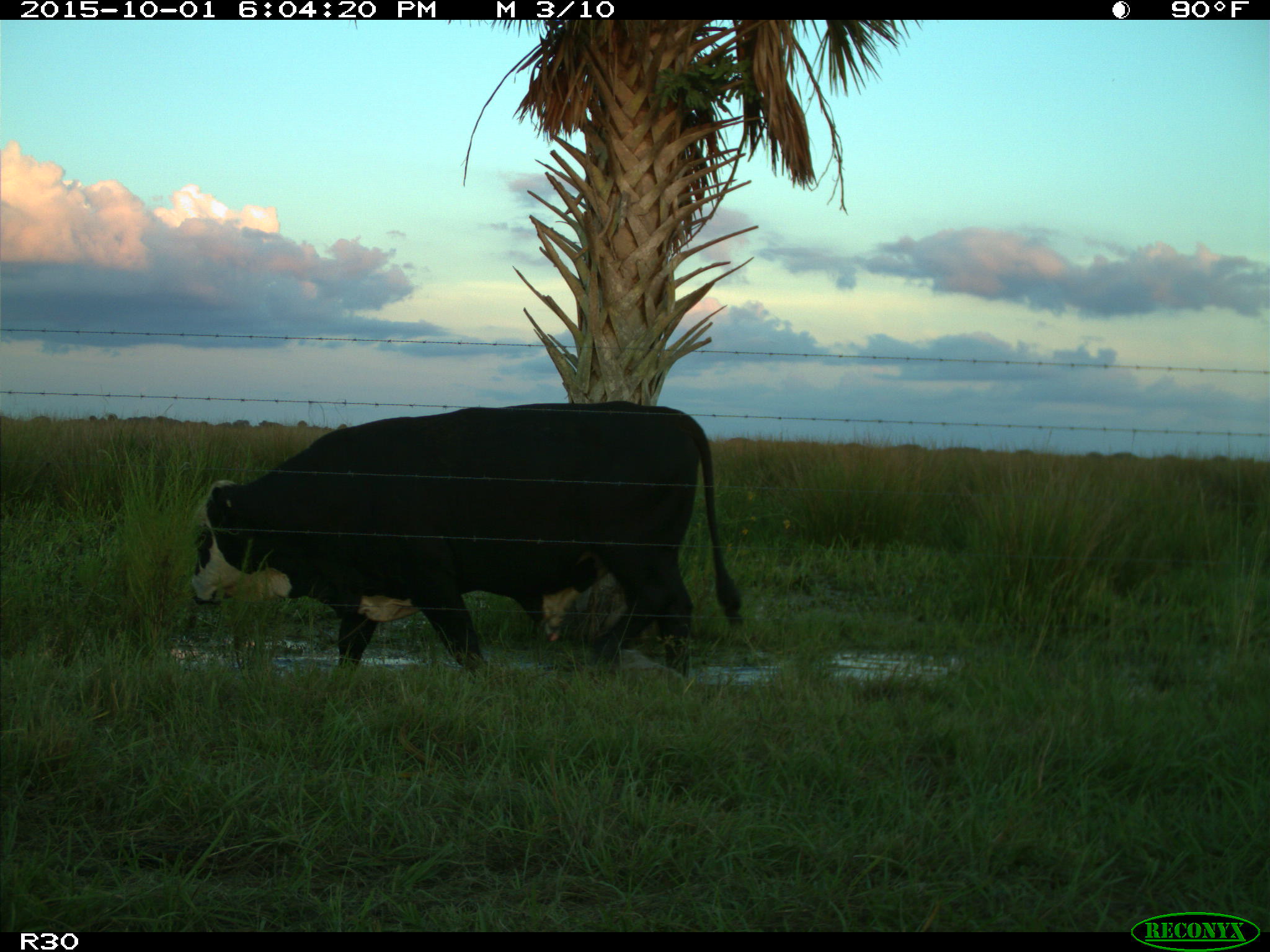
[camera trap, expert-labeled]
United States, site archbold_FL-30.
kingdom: Animalia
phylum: Chordata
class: Mammalia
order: Artiodactyla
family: Bovidae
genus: Bos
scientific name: Bos taurus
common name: domestic cow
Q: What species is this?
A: Bos taurus (domestic cow).